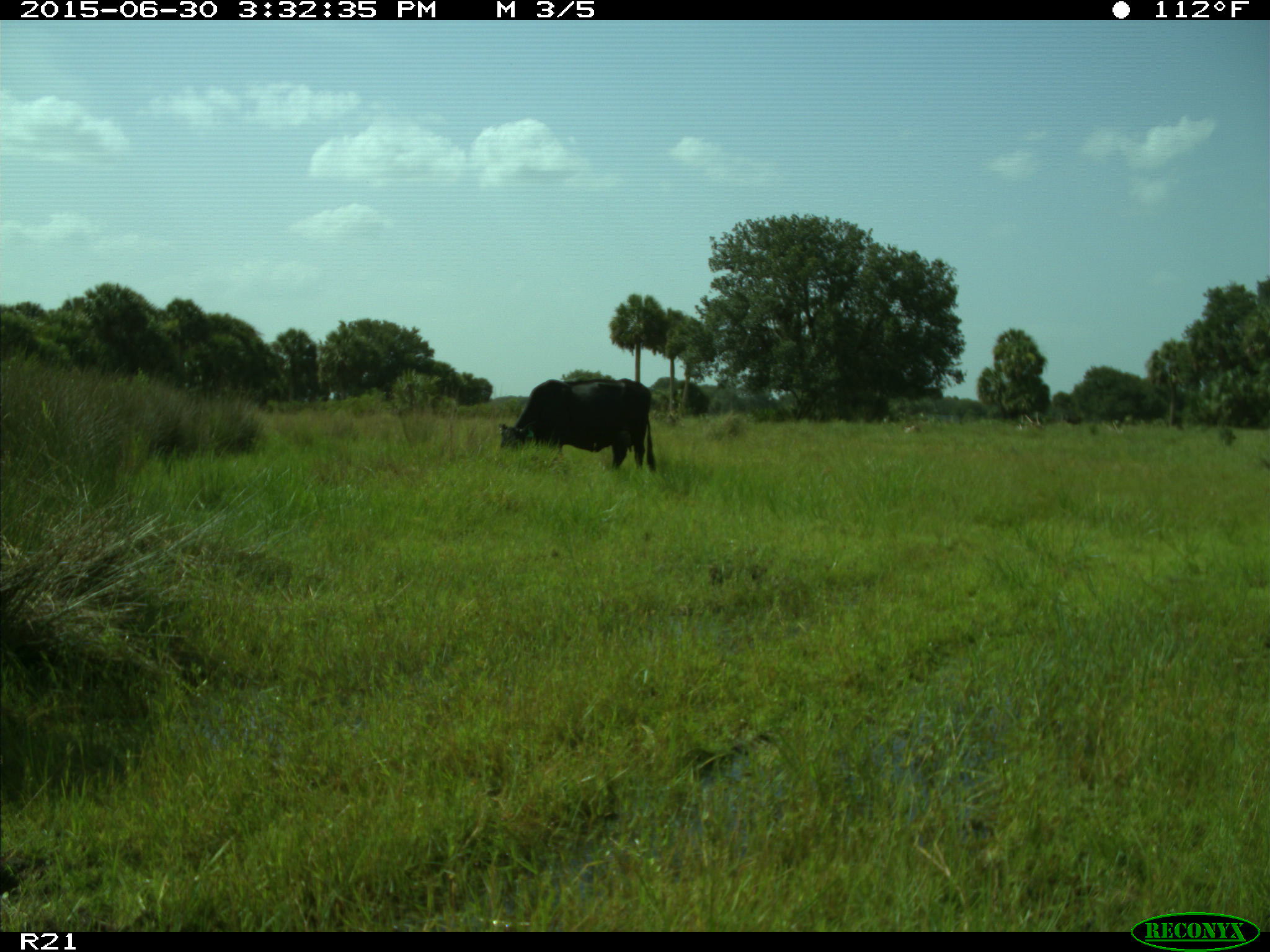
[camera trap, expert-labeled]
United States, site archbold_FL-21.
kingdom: Animalia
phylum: Chordata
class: Mammalia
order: Artiodactyla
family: Bovidae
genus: Bos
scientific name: Bos taurus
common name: domestic cow